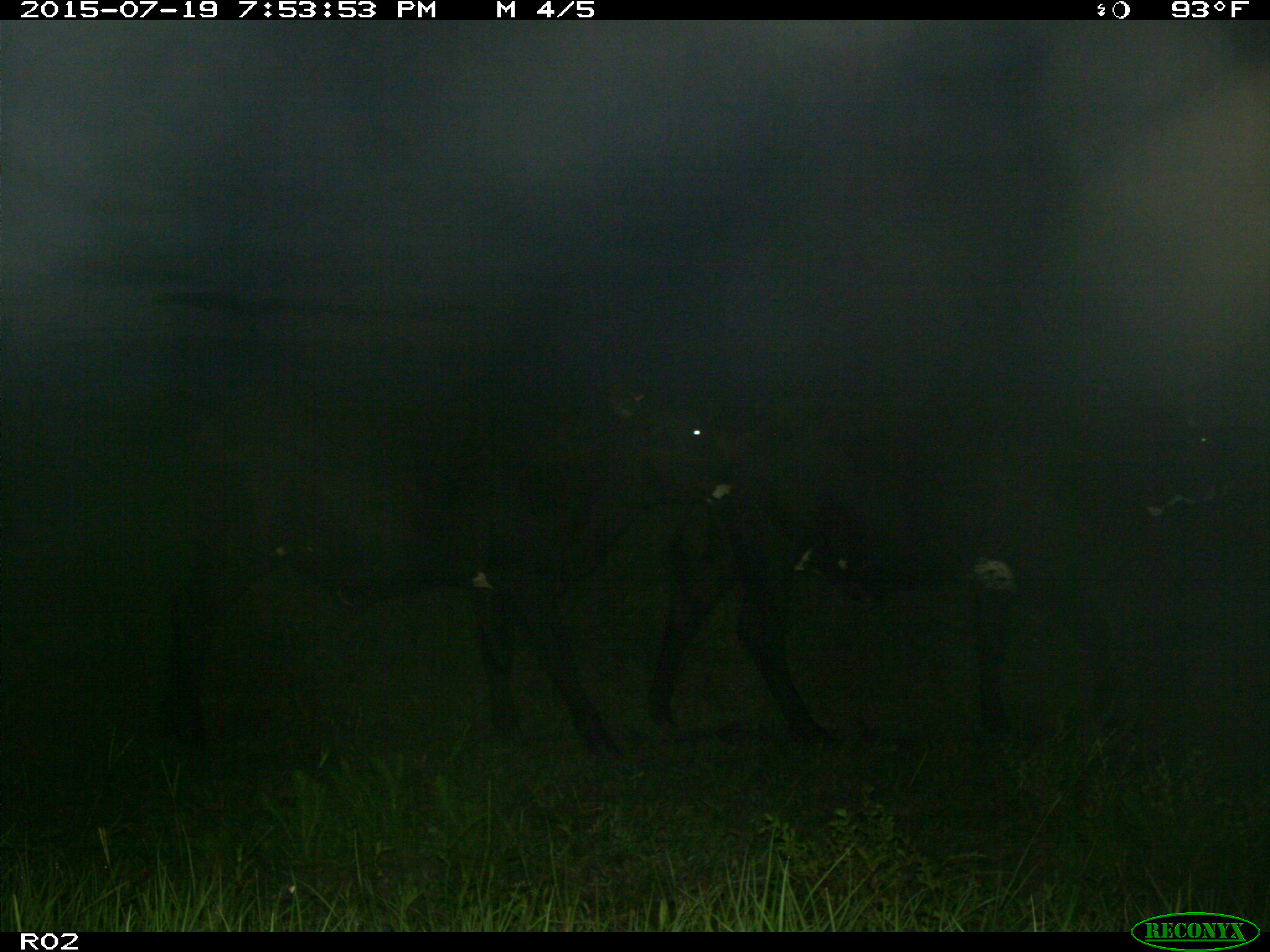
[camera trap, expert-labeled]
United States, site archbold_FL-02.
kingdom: Animalia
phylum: Chordata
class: Mammalia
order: Artiodactyla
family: Bovidae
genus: Bos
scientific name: Bos taurus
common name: domestic cow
Bos taurus (domestic cow).